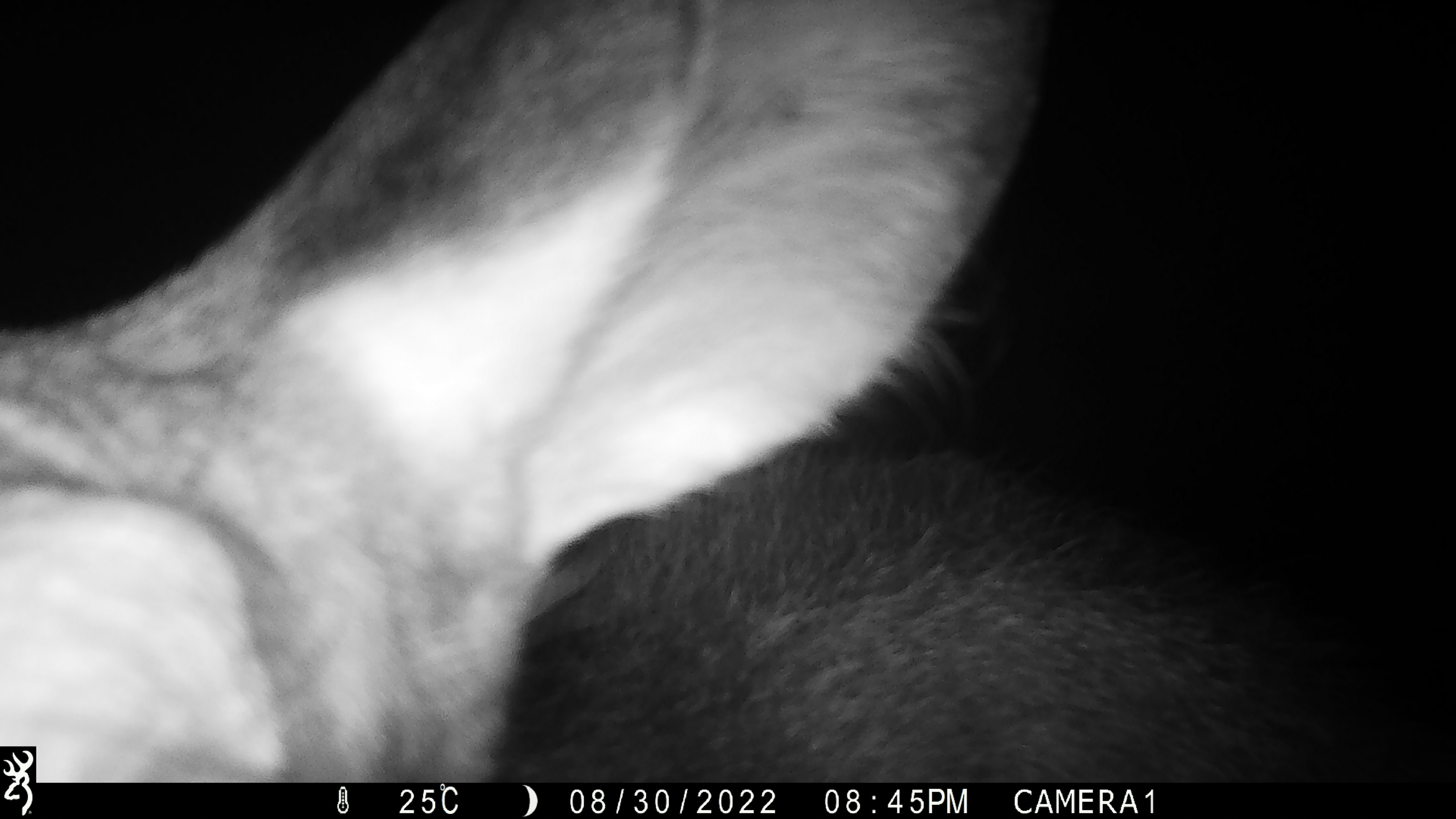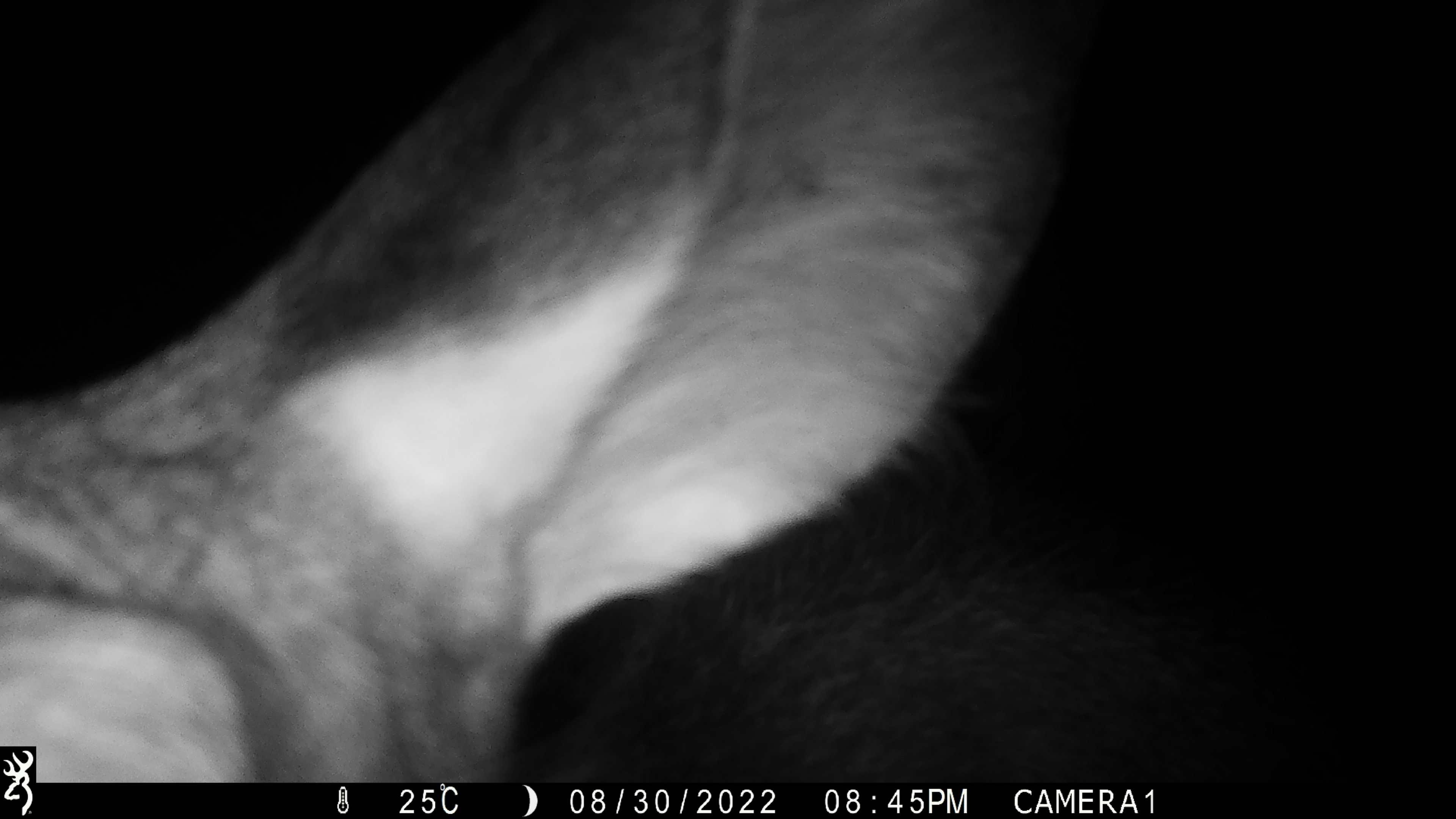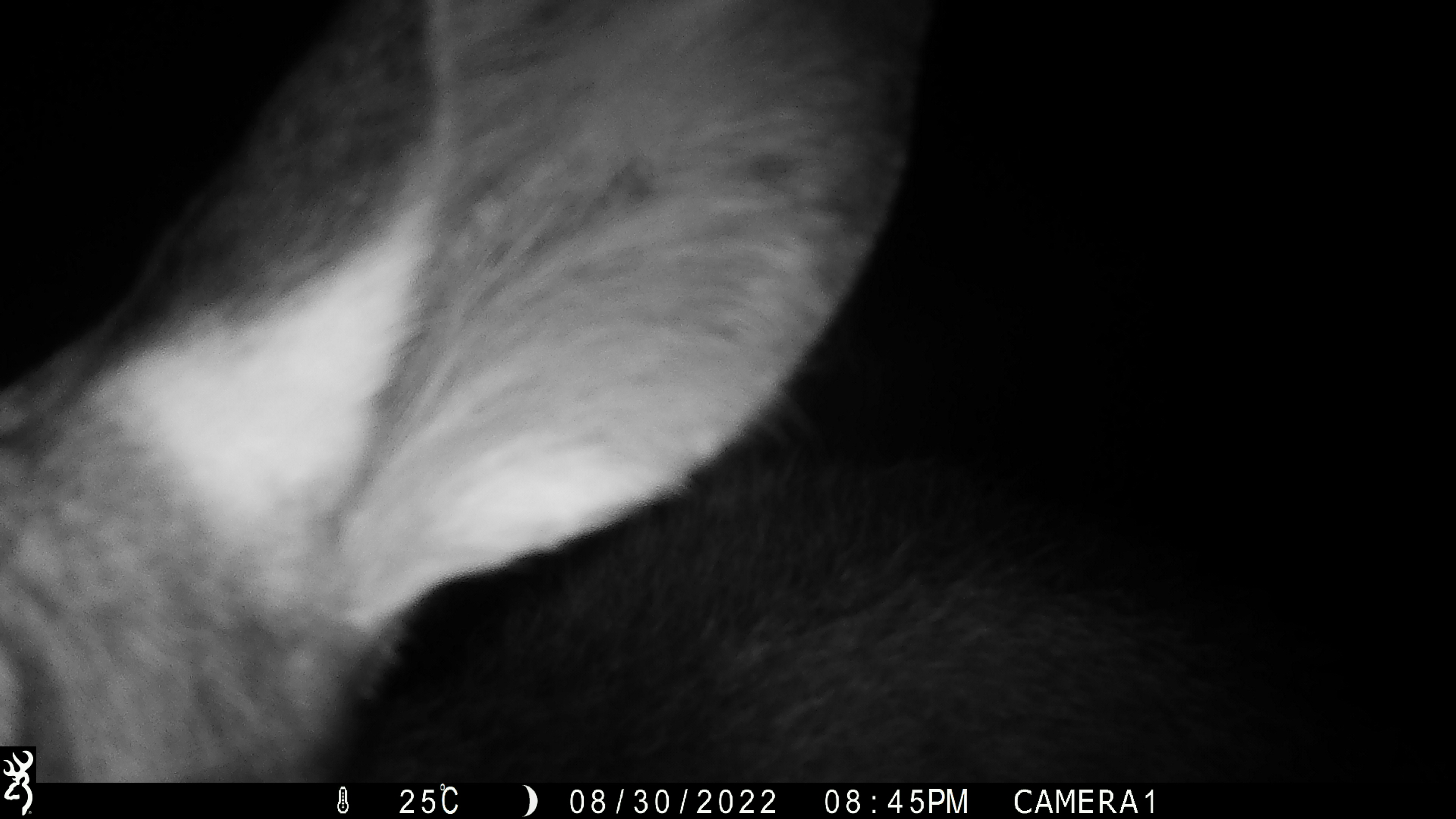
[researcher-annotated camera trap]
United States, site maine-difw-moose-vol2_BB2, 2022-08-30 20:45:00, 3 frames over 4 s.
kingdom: Animalia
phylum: Chordata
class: Mammalia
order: Artiodactyla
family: Cervidae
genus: Alces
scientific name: Alces alces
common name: moose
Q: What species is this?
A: Moose (Alces alces).